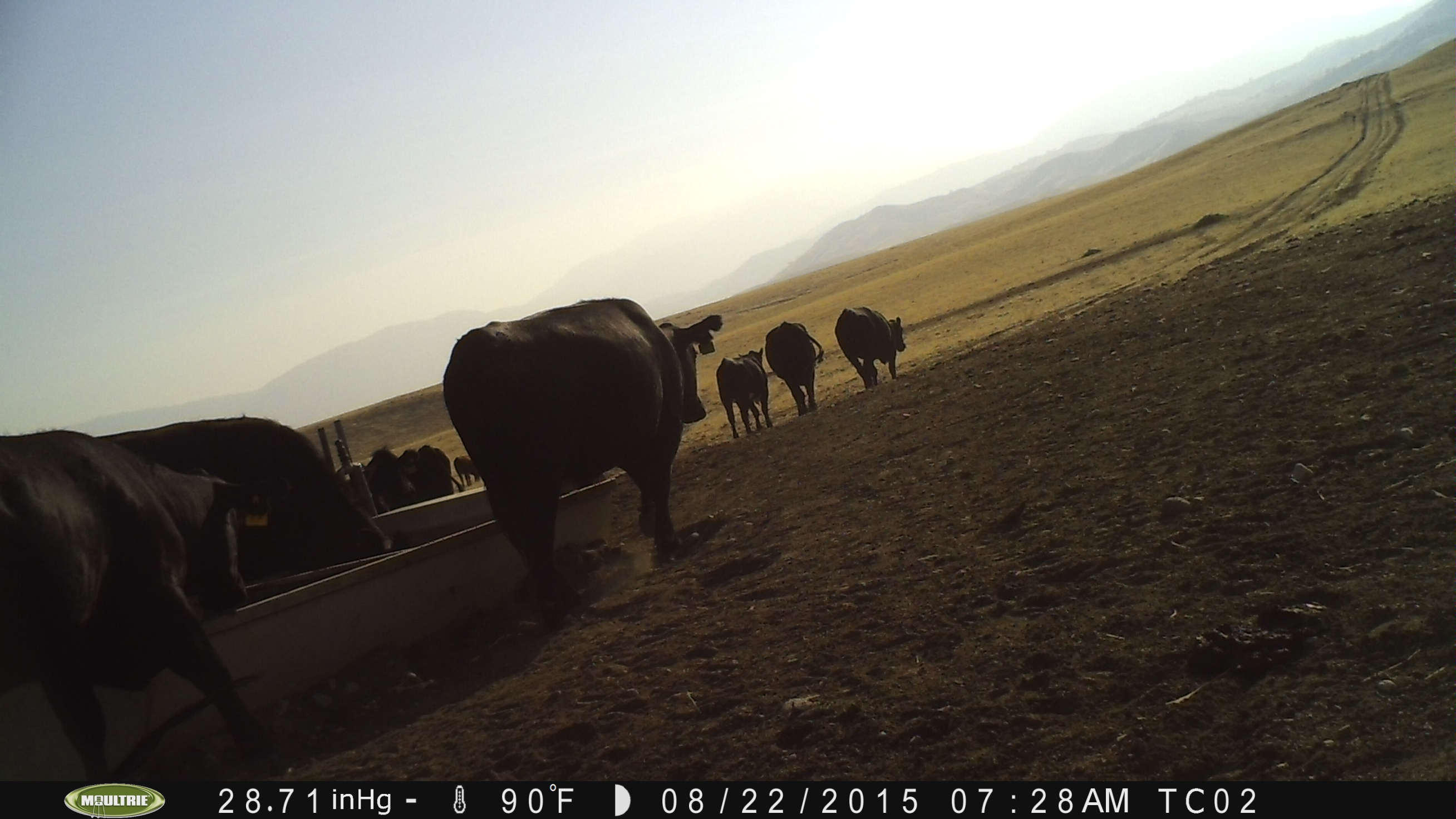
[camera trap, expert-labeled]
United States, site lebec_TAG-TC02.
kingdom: Animalia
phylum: Chordata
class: Mammalia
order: Artiodactyla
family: Bovidae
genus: Bos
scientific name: Bos taurus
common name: domestic cow